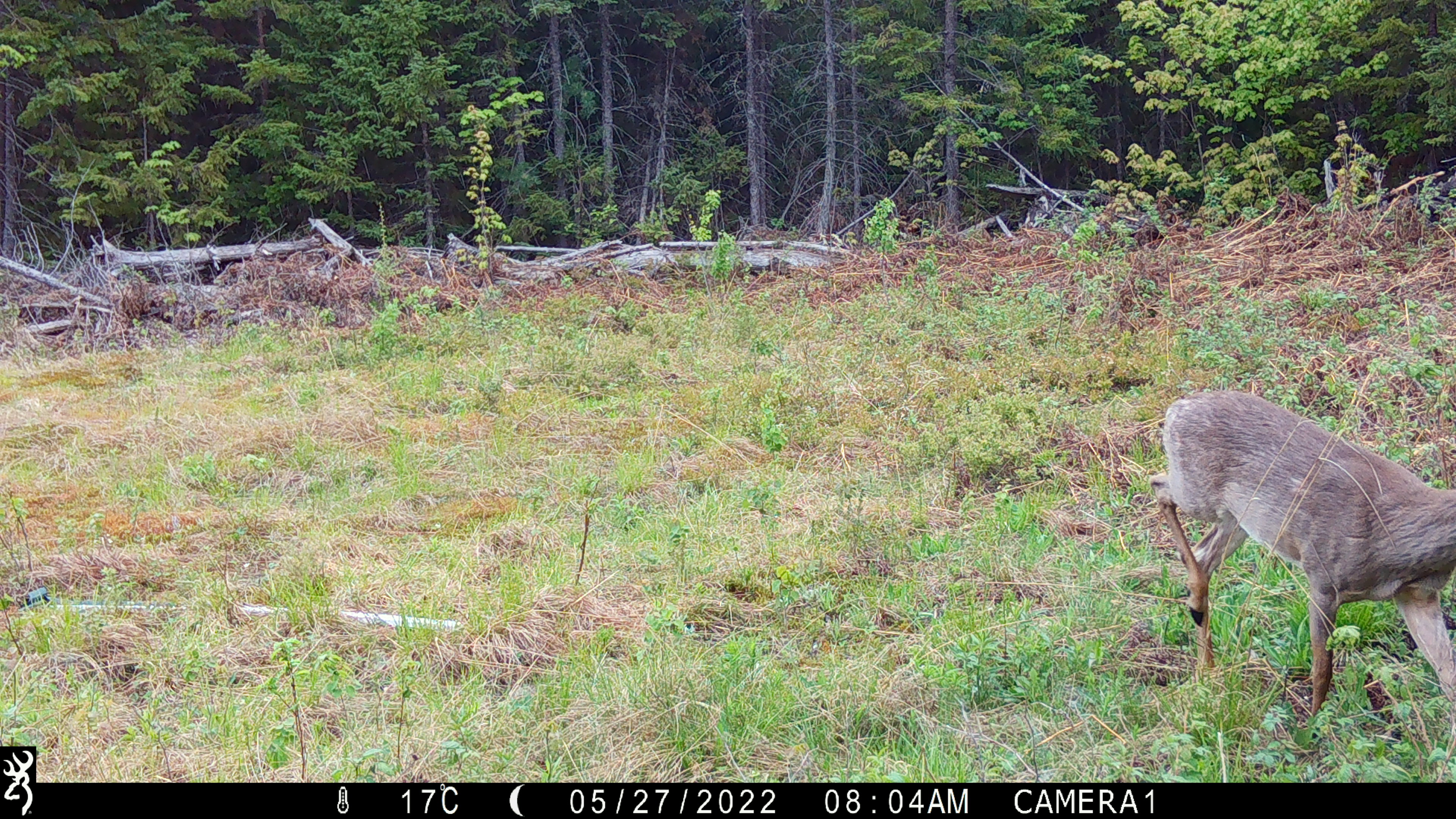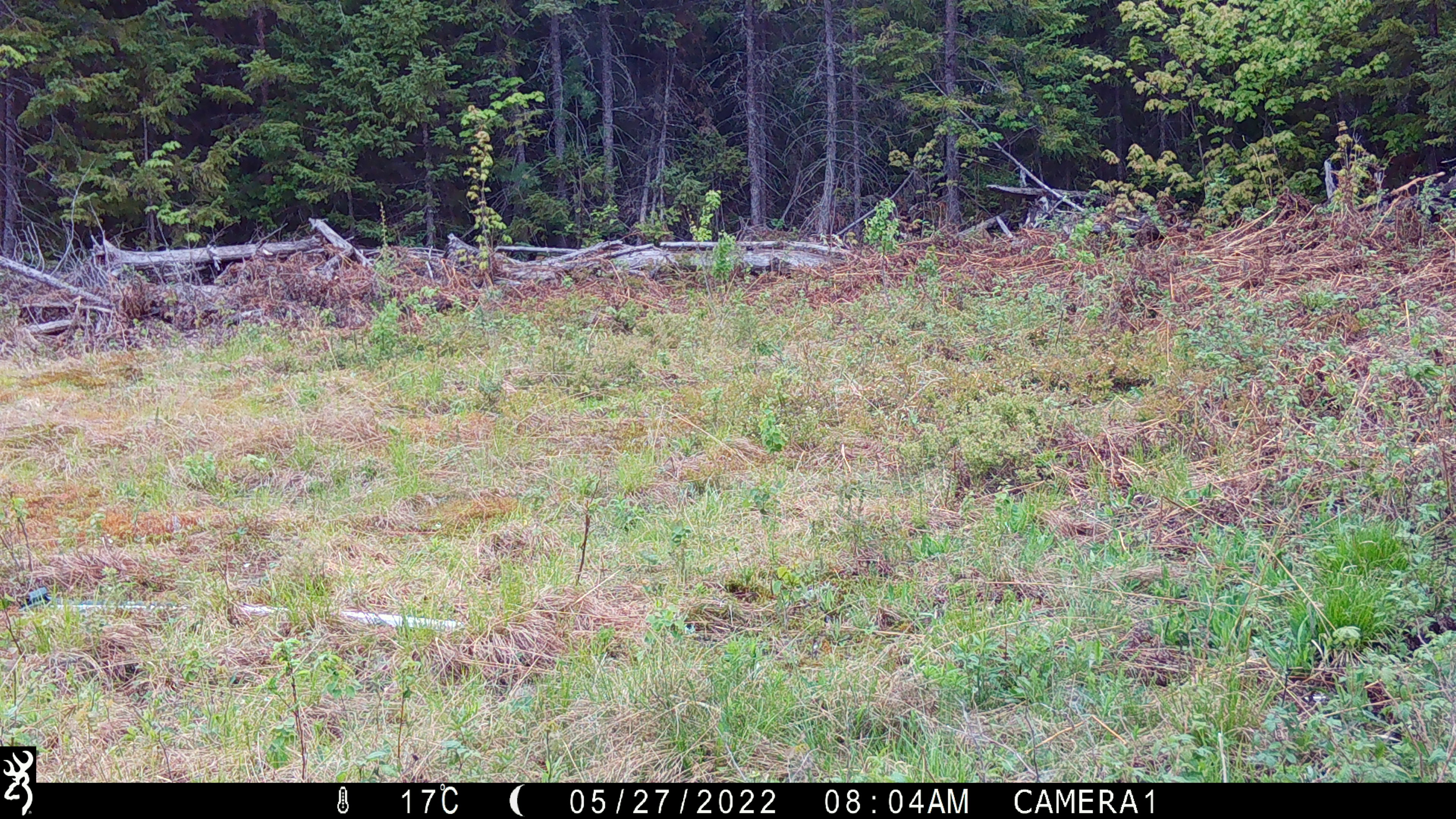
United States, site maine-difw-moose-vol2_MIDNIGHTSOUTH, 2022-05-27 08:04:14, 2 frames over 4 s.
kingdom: Animalia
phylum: Chordata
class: Mammalia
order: Artiodactyla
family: Cervidae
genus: Odocoileus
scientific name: Odocoileus virginianus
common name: white-tailed deer